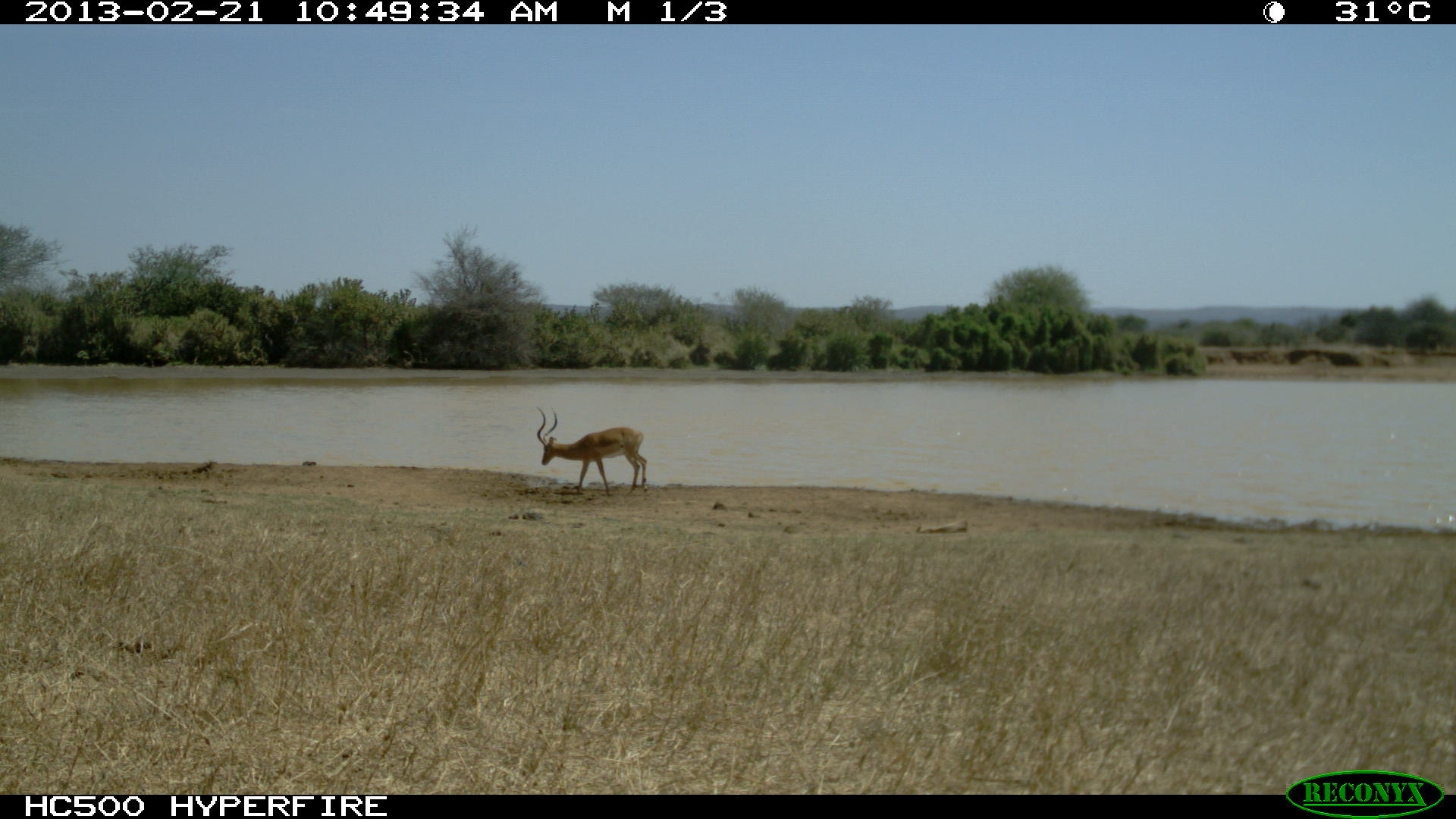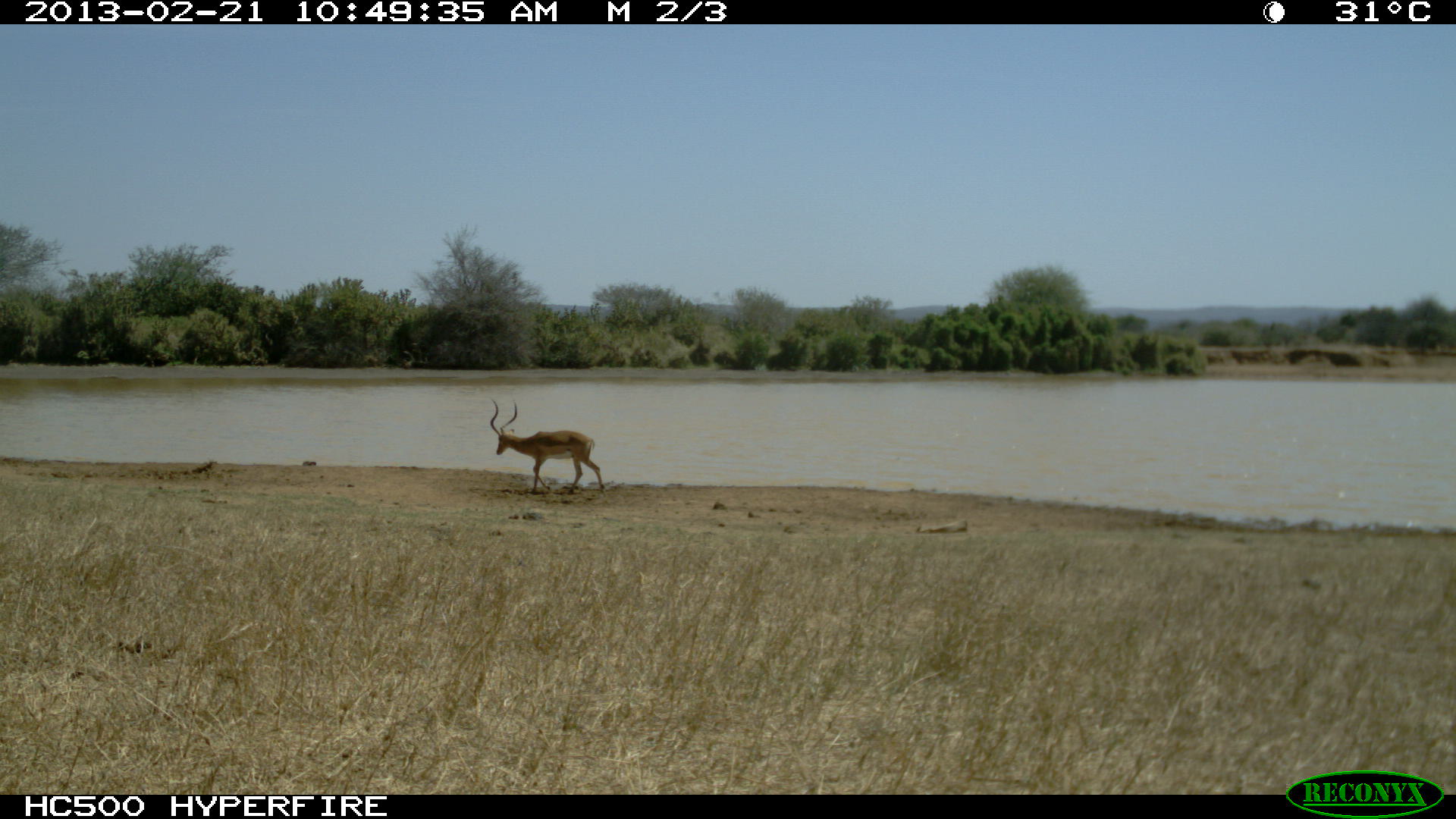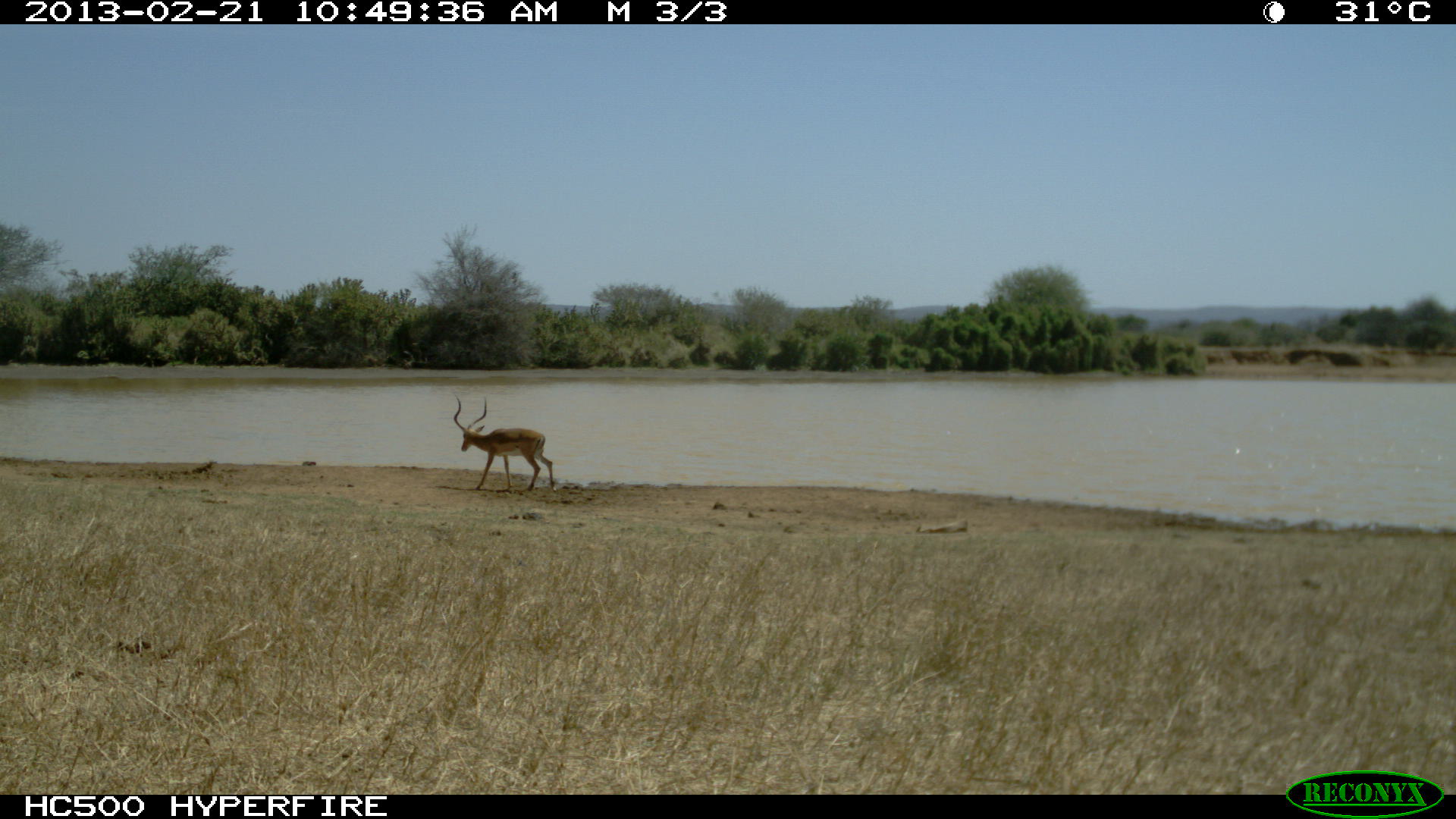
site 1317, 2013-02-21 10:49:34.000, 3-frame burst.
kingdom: Animalia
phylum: Chordata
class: Mammalia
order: Artiodactyla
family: Bovidae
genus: Aepyceros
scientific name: Aepyceros melampus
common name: impala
Aepyceros melampus (impala), count 1.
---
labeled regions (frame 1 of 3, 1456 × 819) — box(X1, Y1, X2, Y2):
aepyceros melampus: box(536, 405, 648, 497)